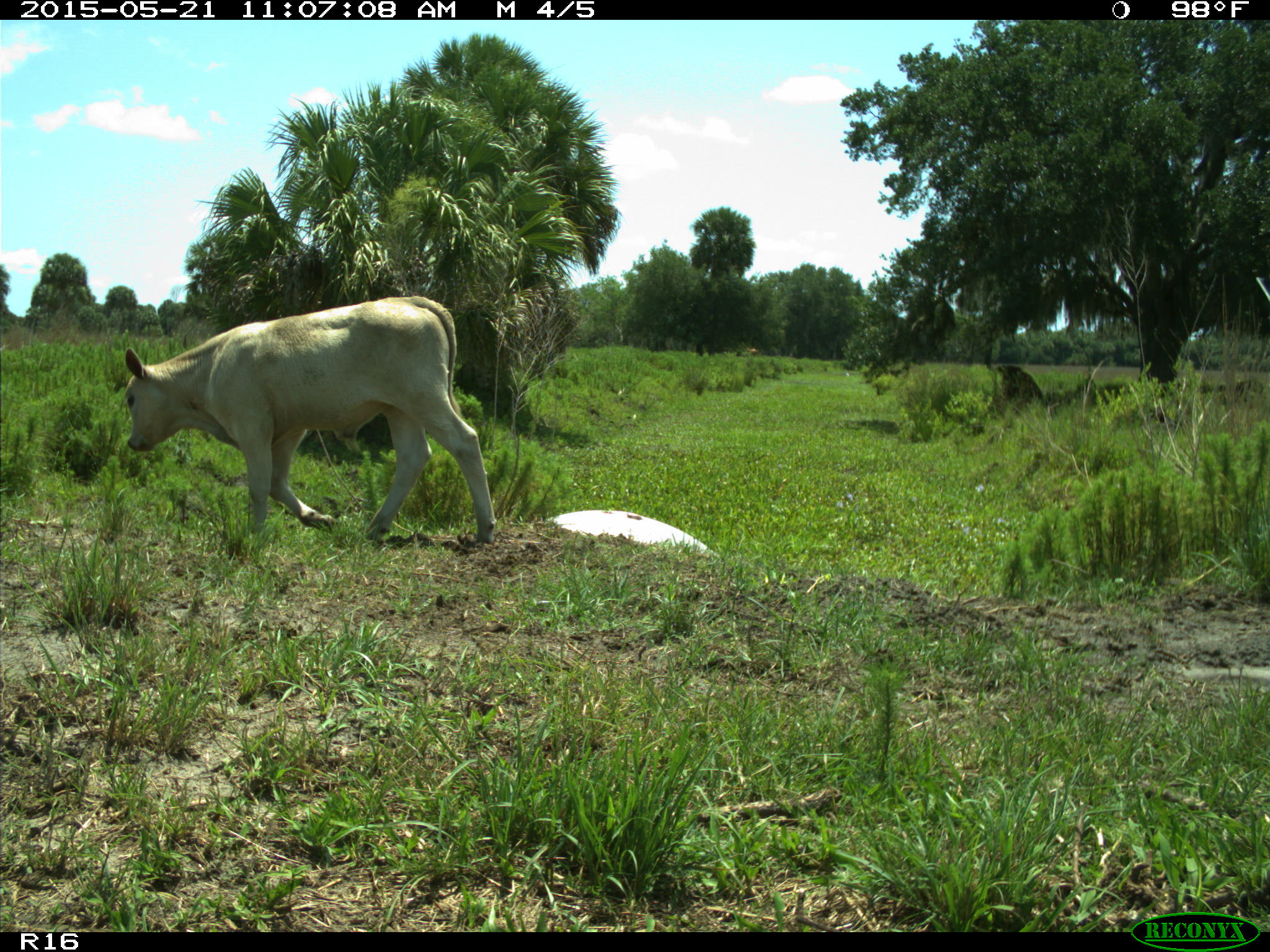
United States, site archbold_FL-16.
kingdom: Animalia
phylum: Chordata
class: Mammalia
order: Artiodactyla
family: Bovidae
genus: Bos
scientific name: Bos taurus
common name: domestic cow